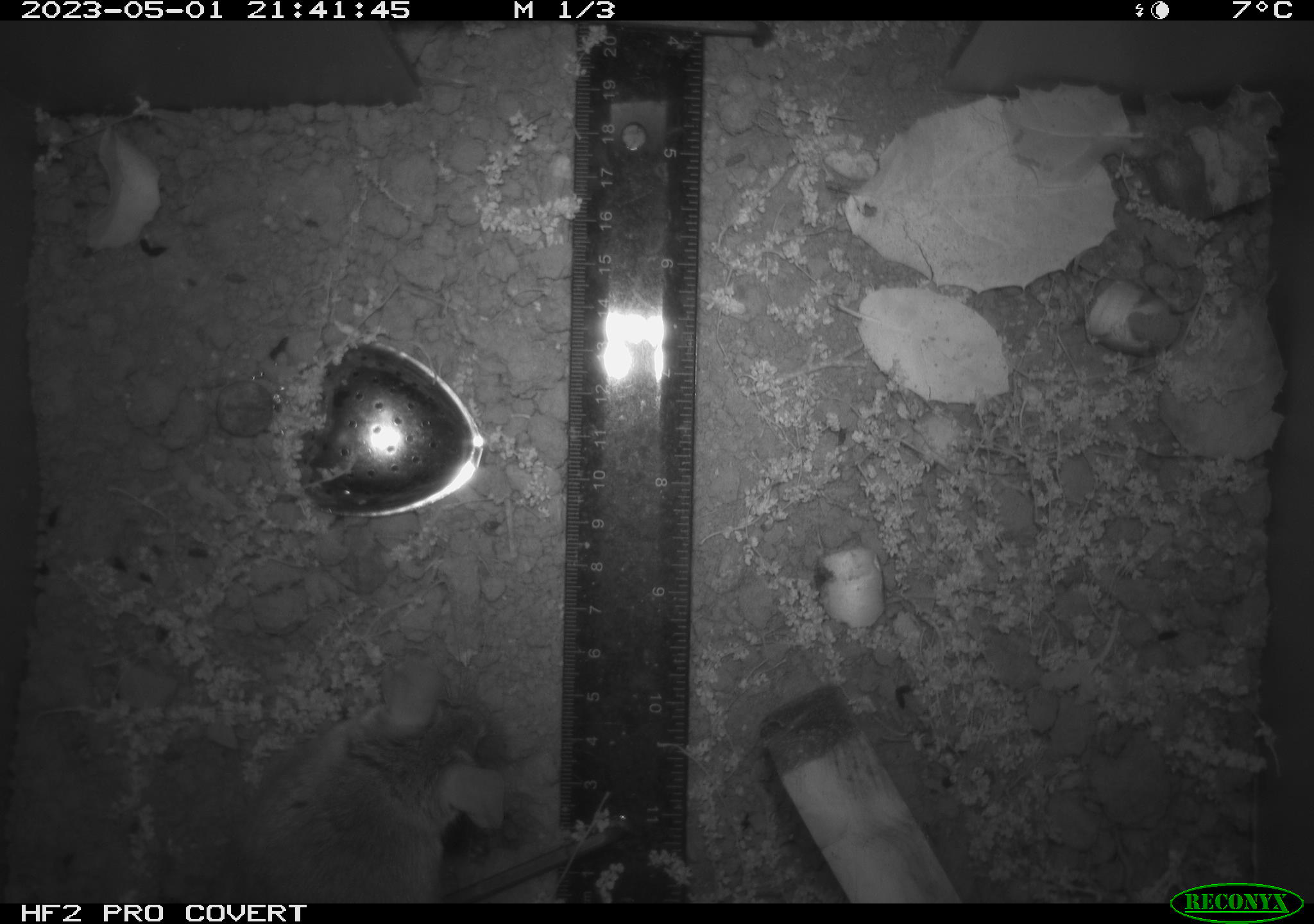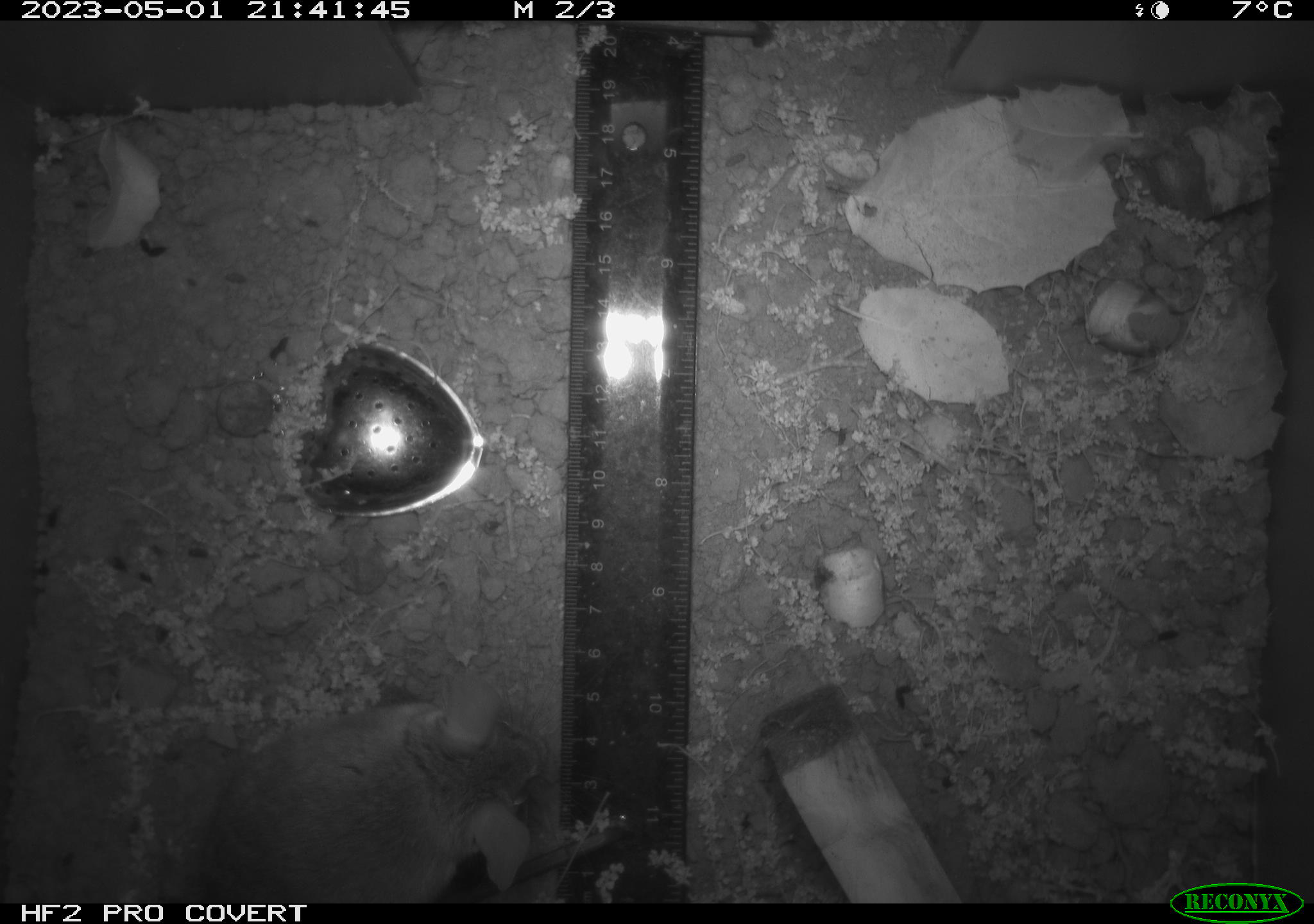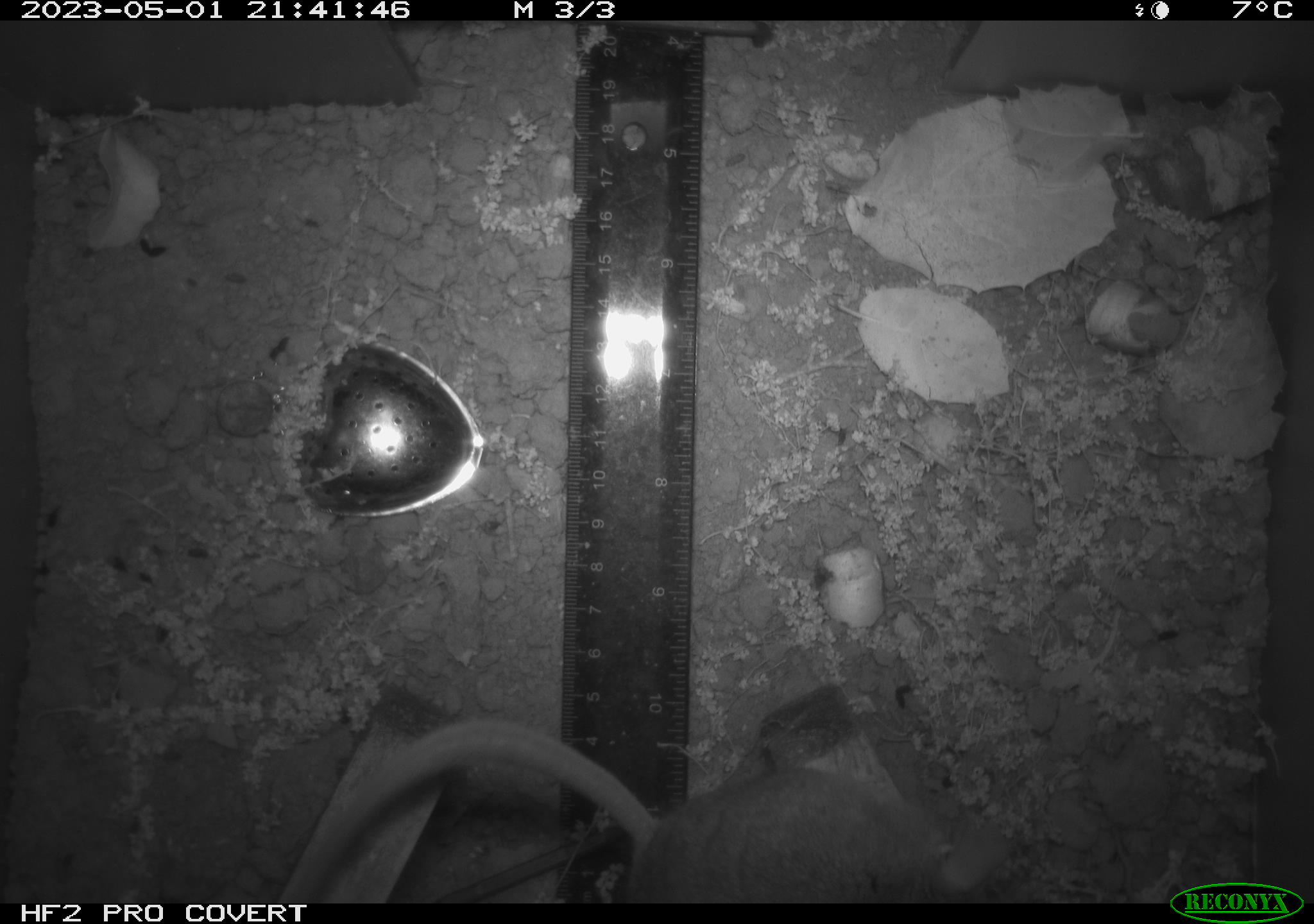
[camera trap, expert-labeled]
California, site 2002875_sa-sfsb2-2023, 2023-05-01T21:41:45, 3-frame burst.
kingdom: Animalia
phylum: Chordata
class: Mammalia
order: Rodentia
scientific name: Rodentia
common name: mouse species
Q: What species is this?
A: Mouse species (Rodentia).